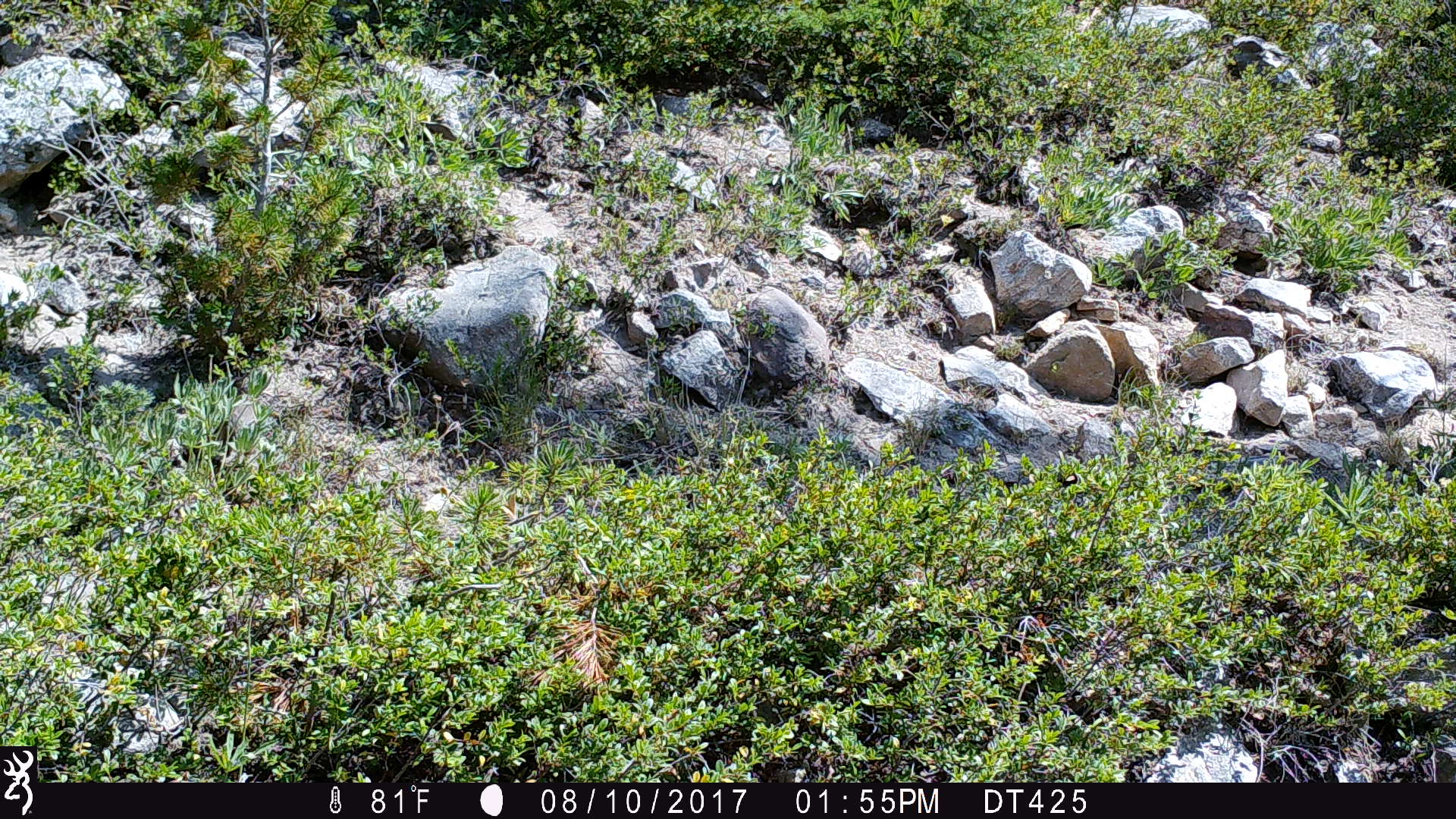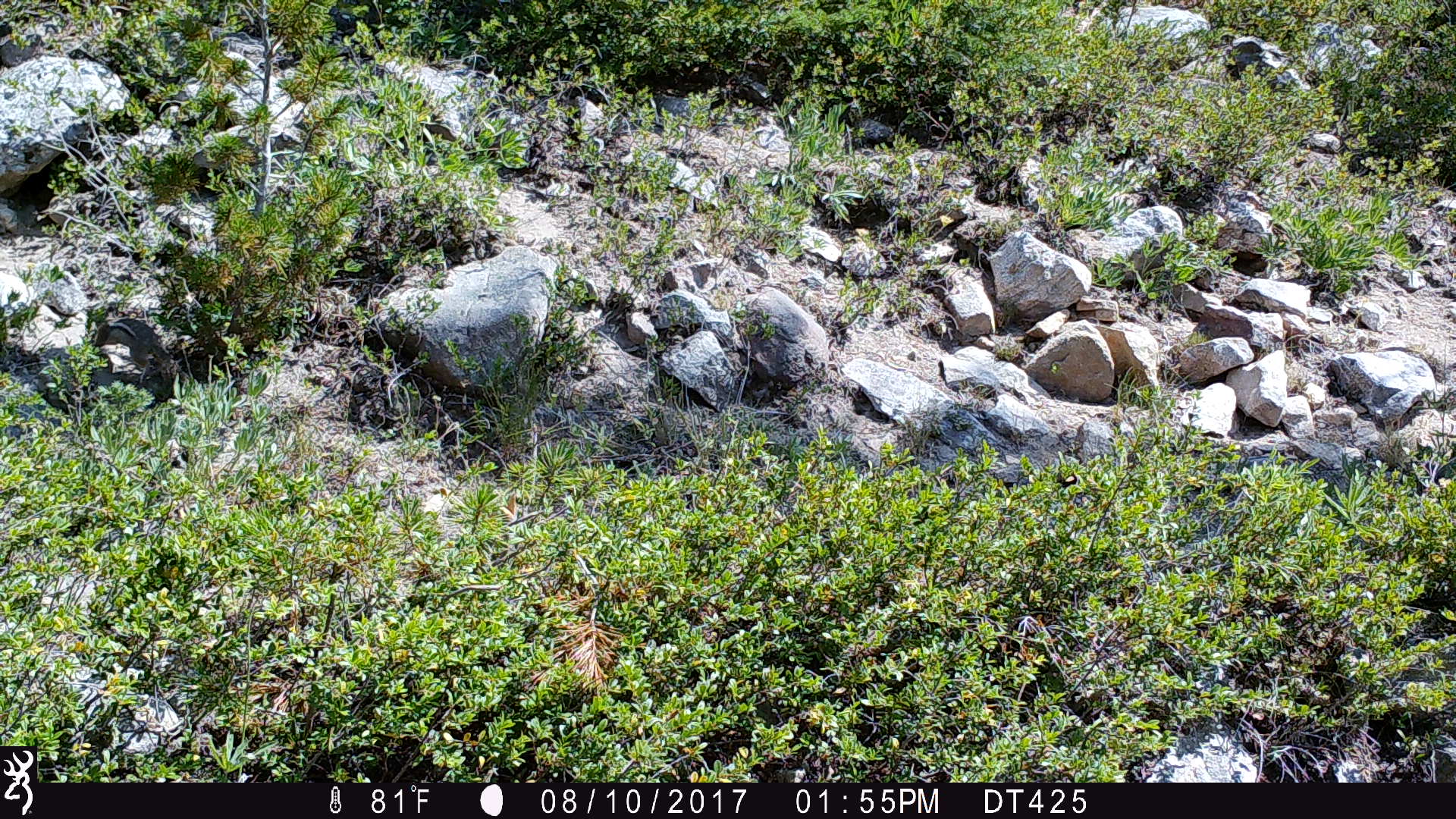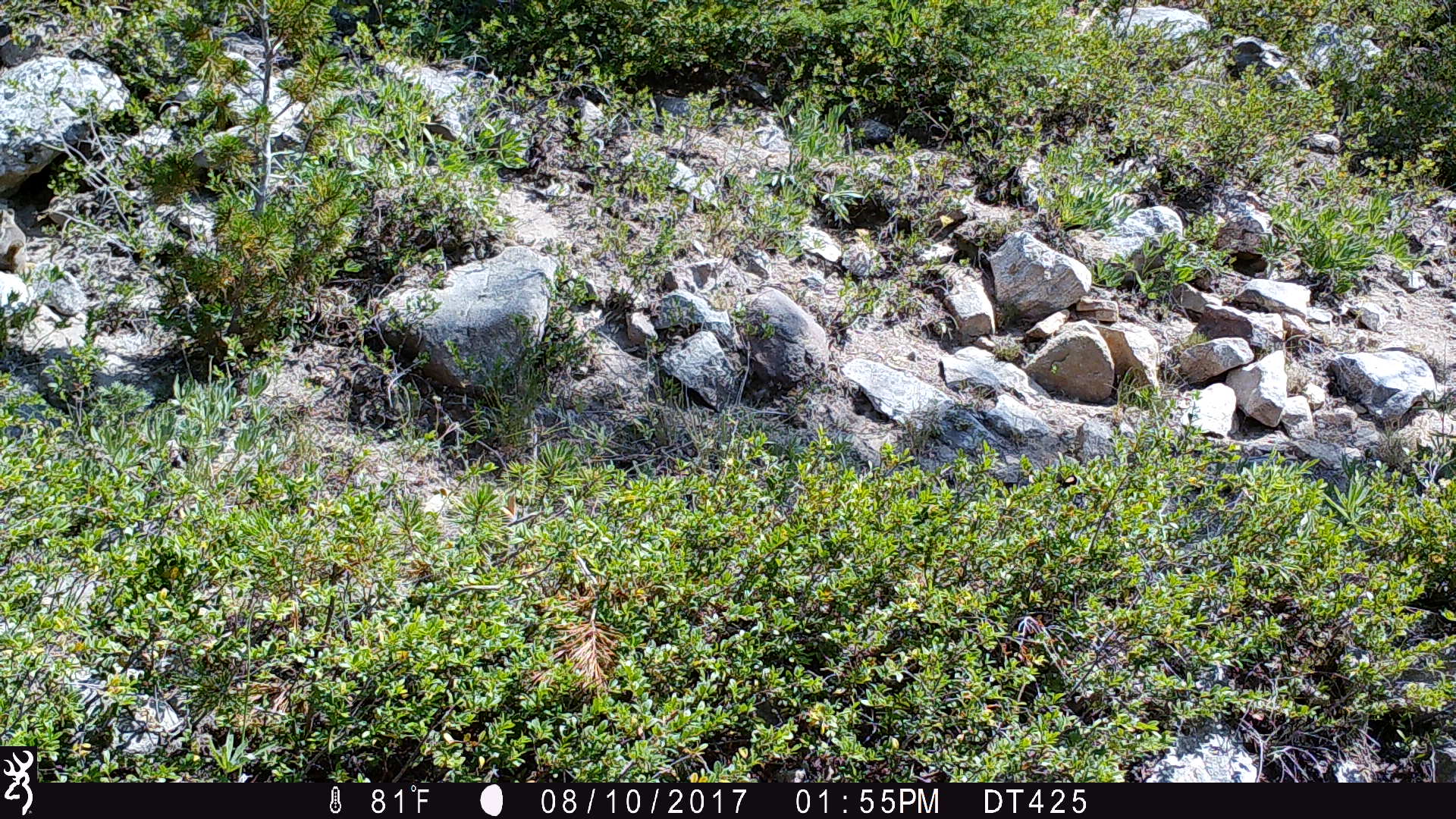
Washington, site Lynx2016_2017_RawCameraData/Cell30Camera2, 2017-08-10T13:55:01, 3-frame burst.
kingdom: Animalia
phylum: Chordata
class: Mammalia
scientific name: Mammalia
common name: small mammal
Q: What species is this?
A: Small mammal (Mammalia).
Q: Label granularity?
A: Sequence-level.